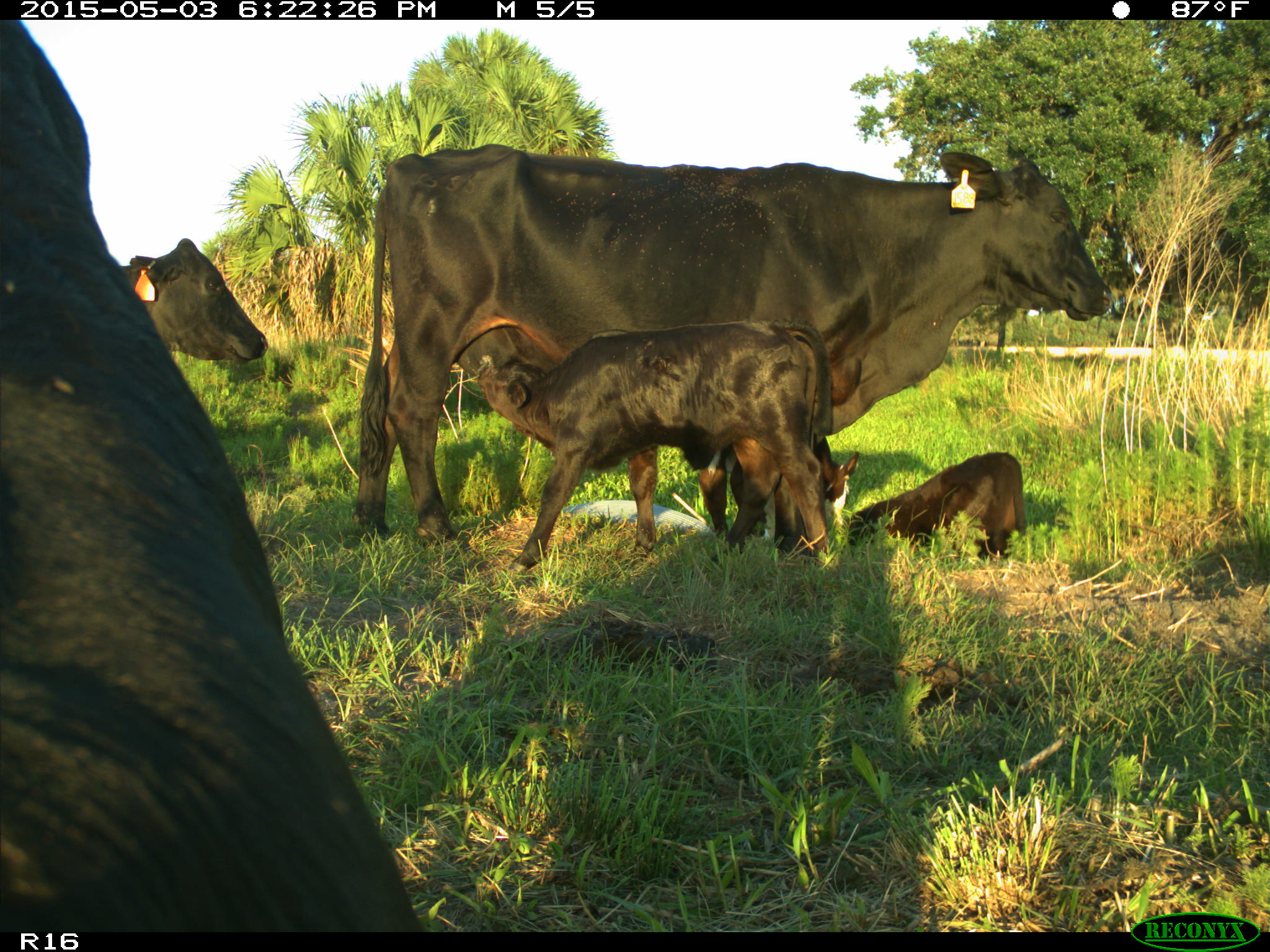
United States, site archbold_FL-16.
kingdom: Animalia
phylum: Chordata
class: Mammalia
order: Artiodactyla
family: Bovidae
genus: Bos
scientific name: Bos taurus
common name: domestic cow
Bos taurus (domestic cow).